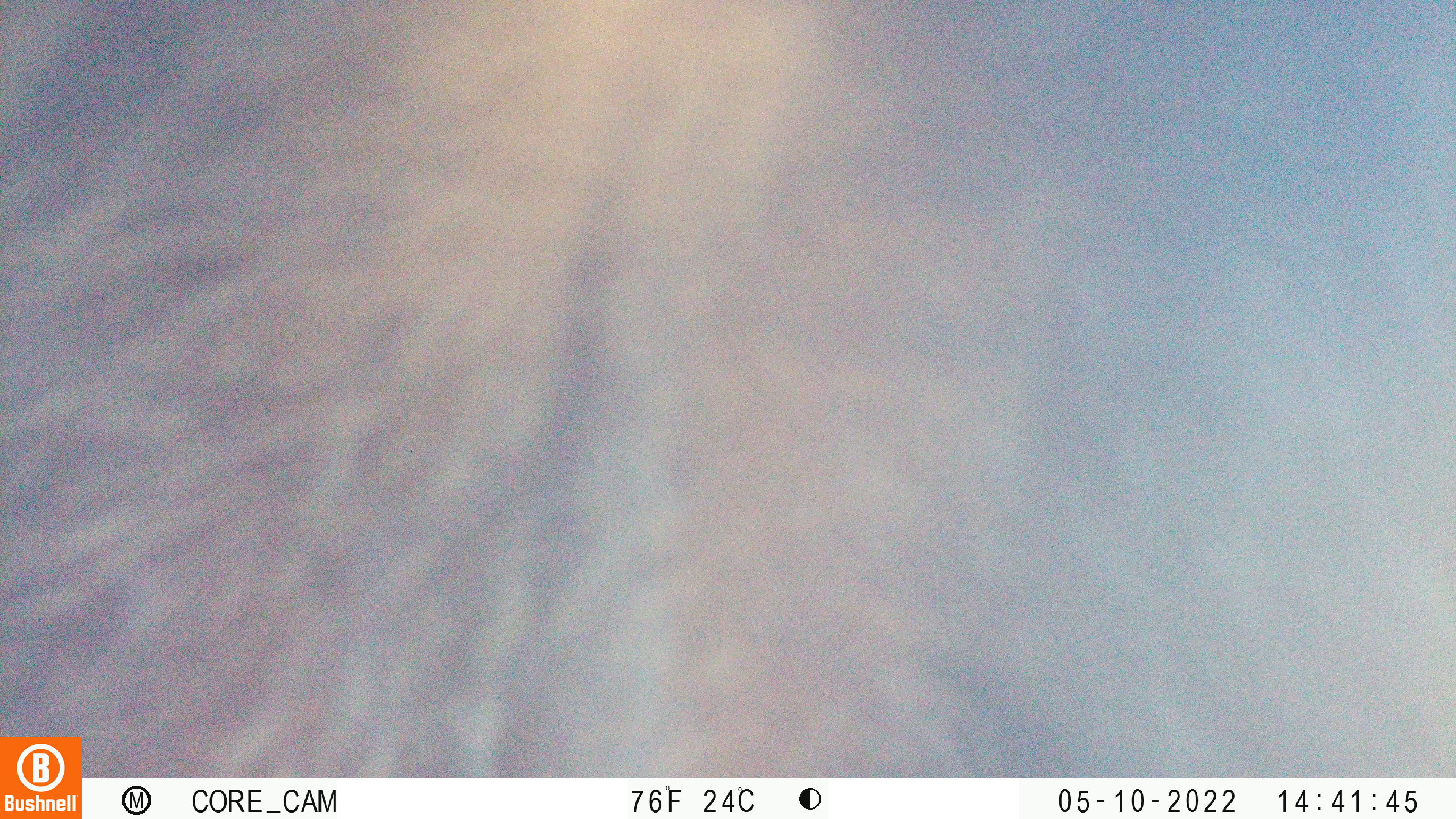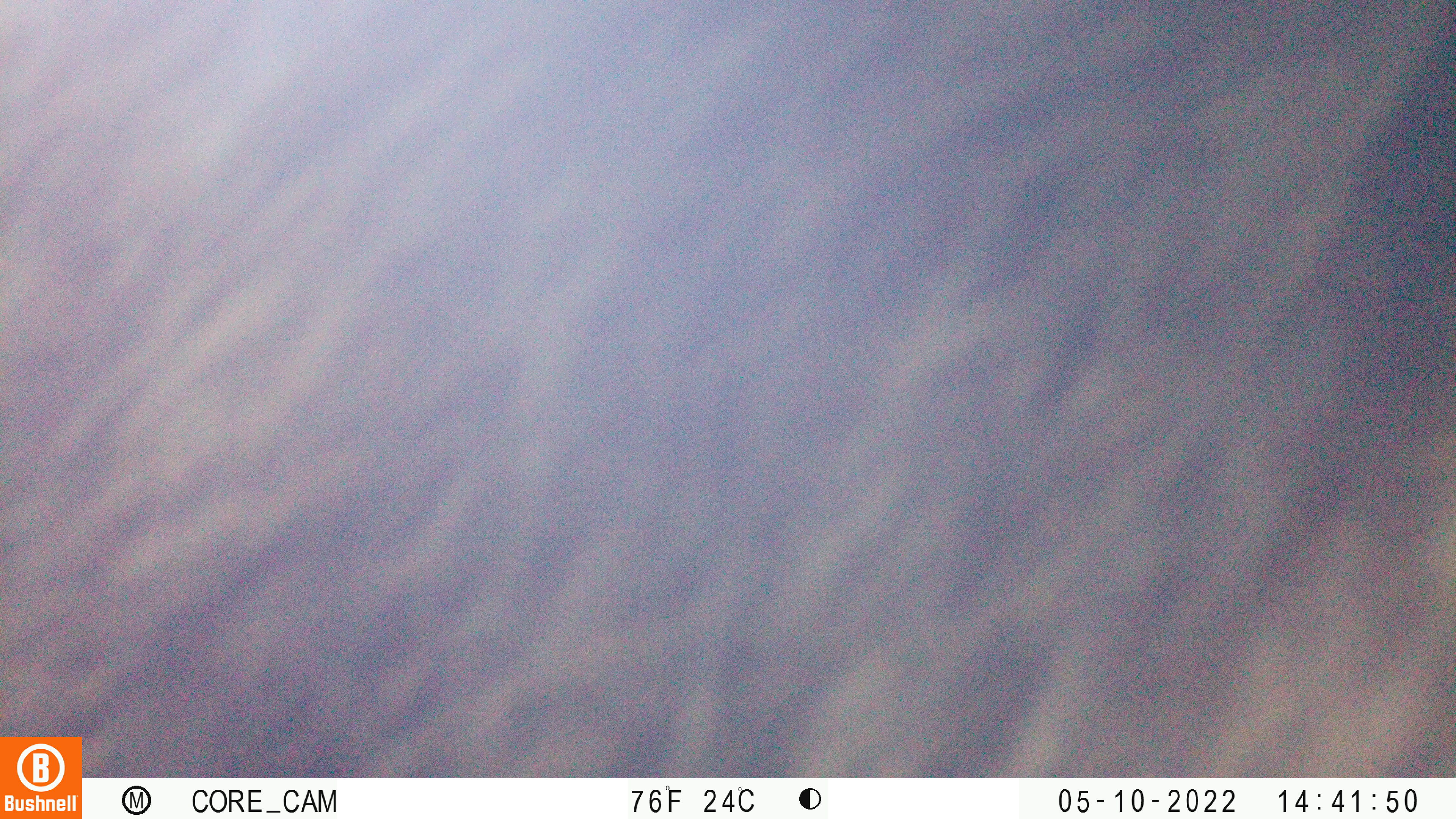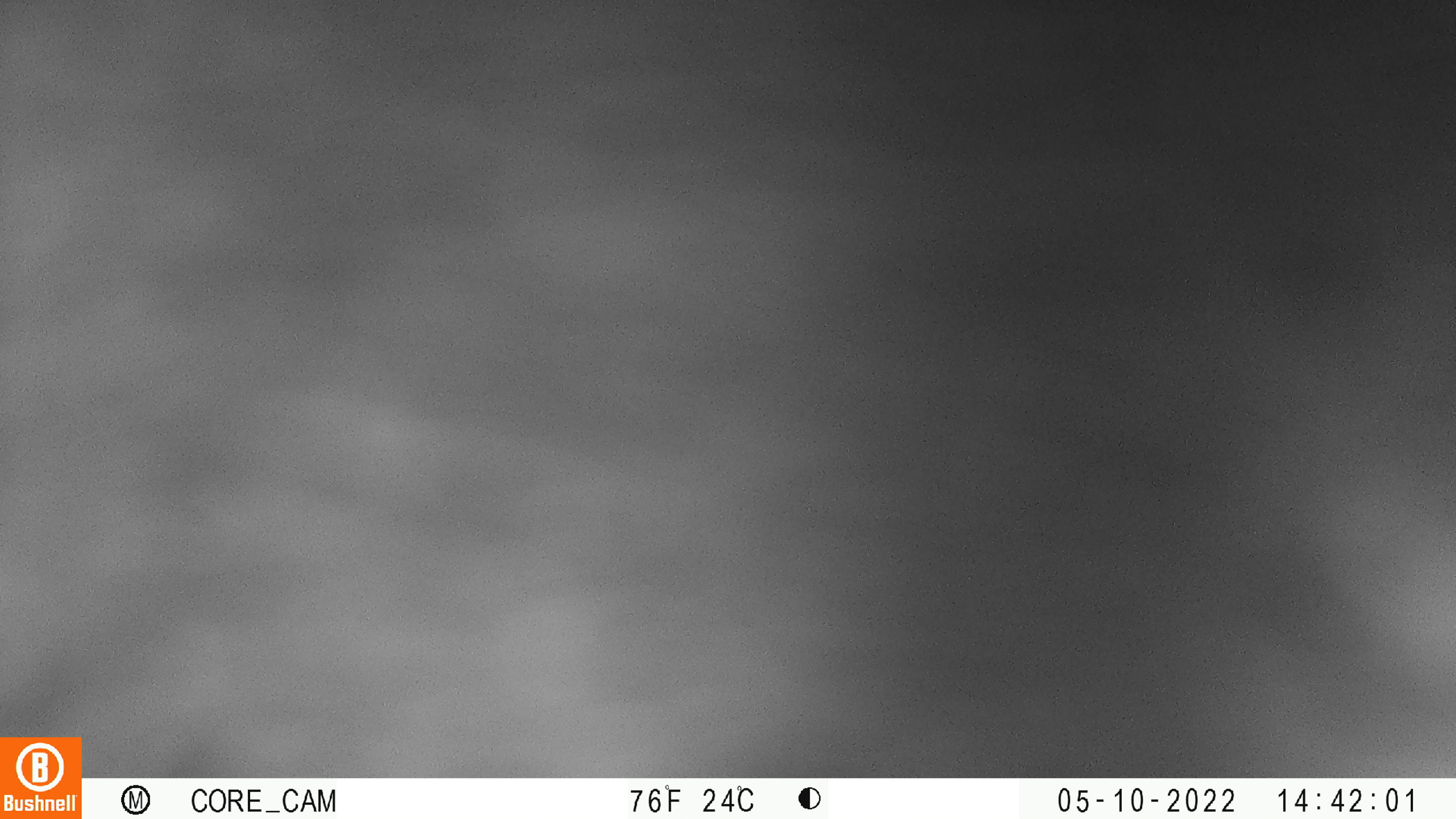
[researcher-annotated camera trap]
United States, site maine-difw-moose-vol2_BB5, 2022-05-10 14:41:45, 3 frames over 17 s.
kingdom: Animalia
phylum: Chordata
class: Mammalia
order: Carnivora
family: Ursidae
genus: Ursus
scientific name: Ursus americanus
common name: black bear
Black bear (Ursus americanus).